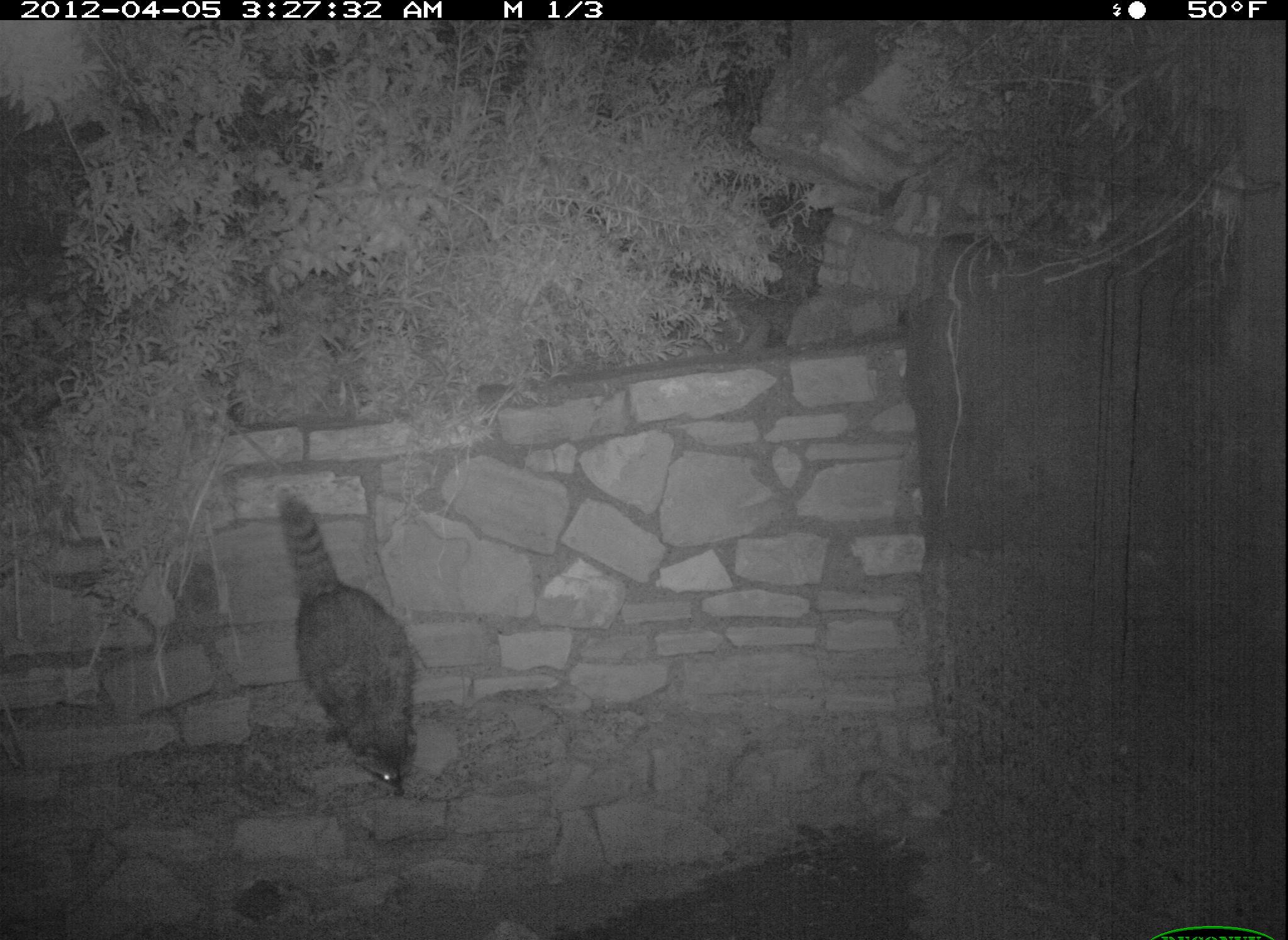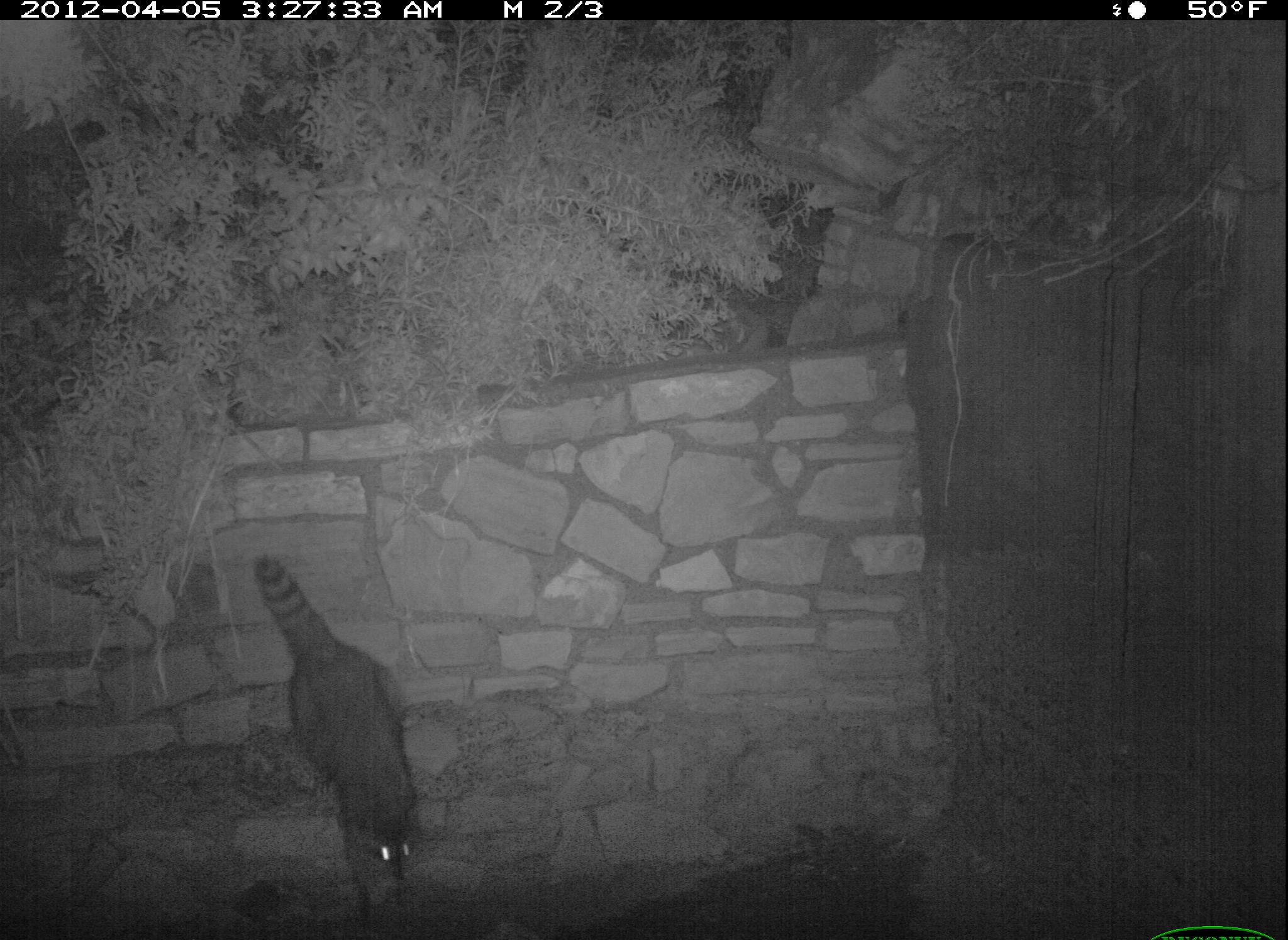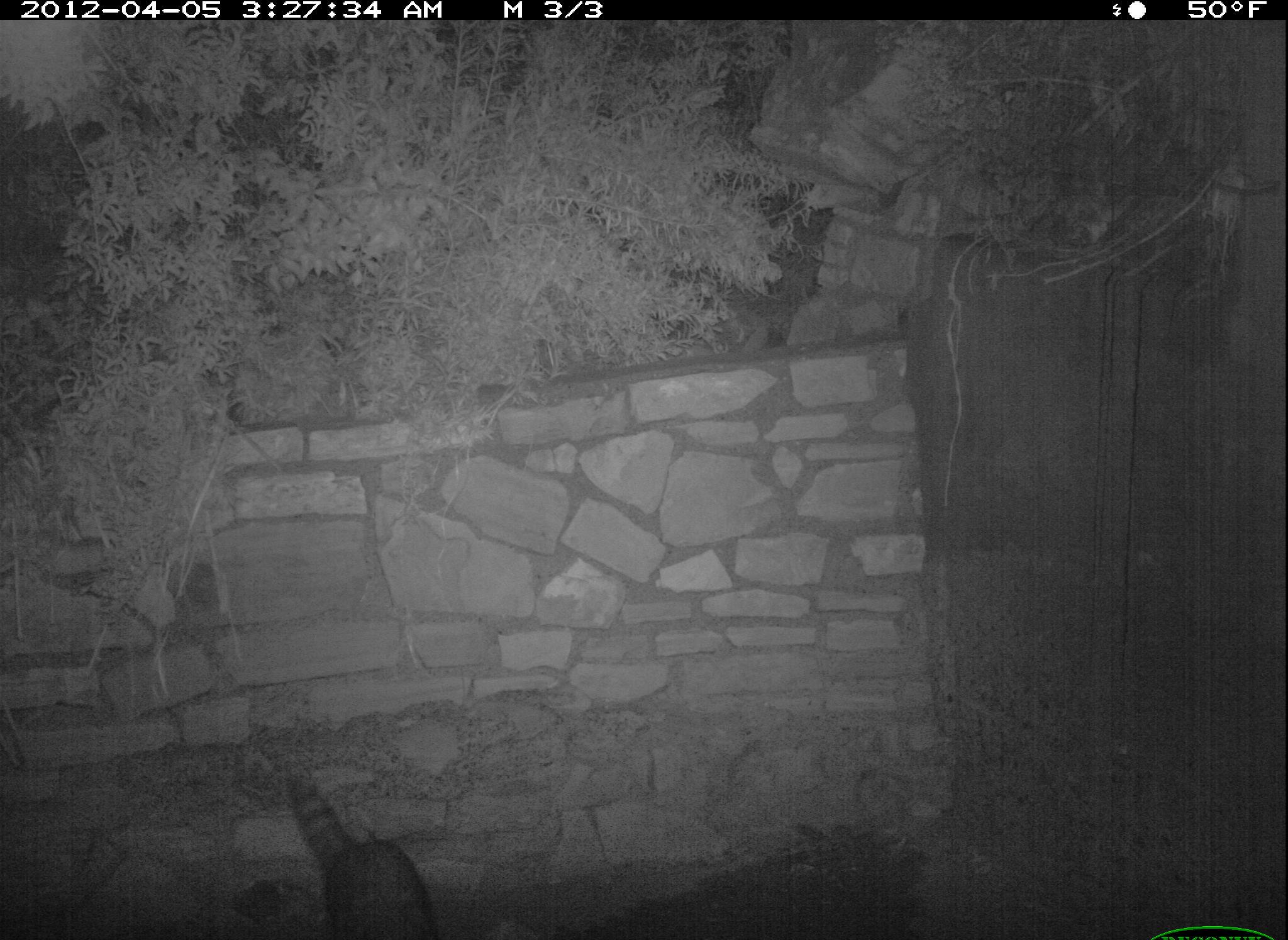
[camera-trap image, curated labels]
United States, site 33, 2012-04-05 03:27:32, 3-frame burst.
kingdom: Animalia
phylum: Chordata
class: Mammalia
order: Carnivora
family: Procyonidae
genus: Procyon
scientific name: Procyon lotor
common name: raccoon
Raccoon (Procyon lotor).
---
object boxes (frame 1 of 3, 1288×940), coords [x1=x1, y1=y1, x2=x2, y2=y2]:
raccoon: [x1=277, y1=487, x2=426, y2=796]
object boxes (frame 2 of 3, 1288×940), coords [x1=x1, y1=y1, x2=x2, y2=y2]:
raccoon: [x1=240, y1=544, x2=432, y2=934]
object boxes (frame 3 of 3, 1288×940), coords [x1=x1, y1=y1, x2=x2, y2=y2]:
raccoon: [x1=283, y1=751, x2=451, y2=940]